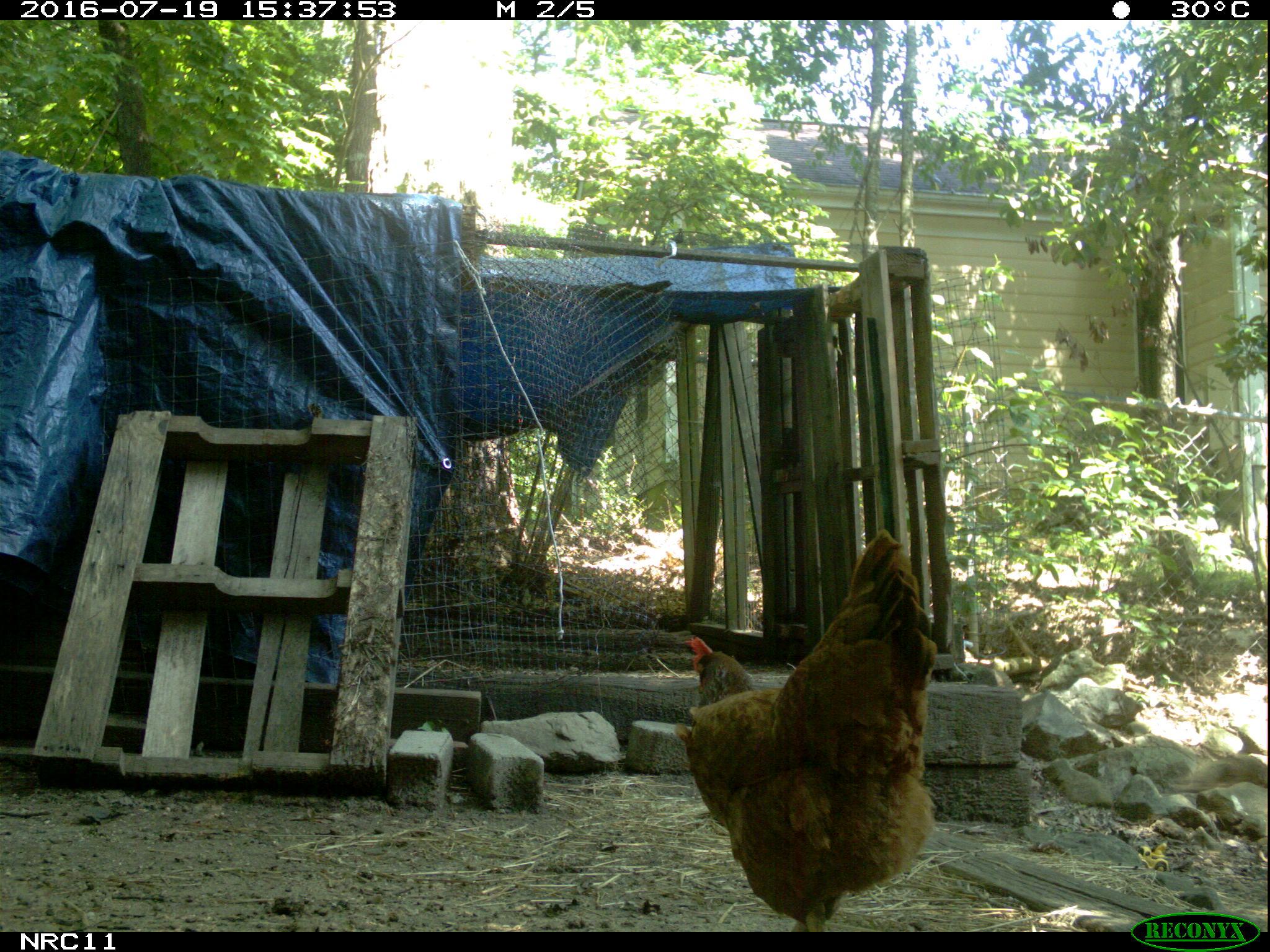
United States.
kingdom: Animalia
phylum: Chordata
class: Aves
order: Galliformes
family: Phasianidae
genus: Gallus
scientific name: Gallus gallus domesticus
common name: domestic chicken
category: Chicken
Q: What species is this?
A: Chicken (domestic chicken) (Gallus gallus domesticus).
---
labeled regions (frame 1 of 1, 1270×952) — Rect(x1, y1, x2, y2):
Chicken: Rect(667, 524, 949, 928)